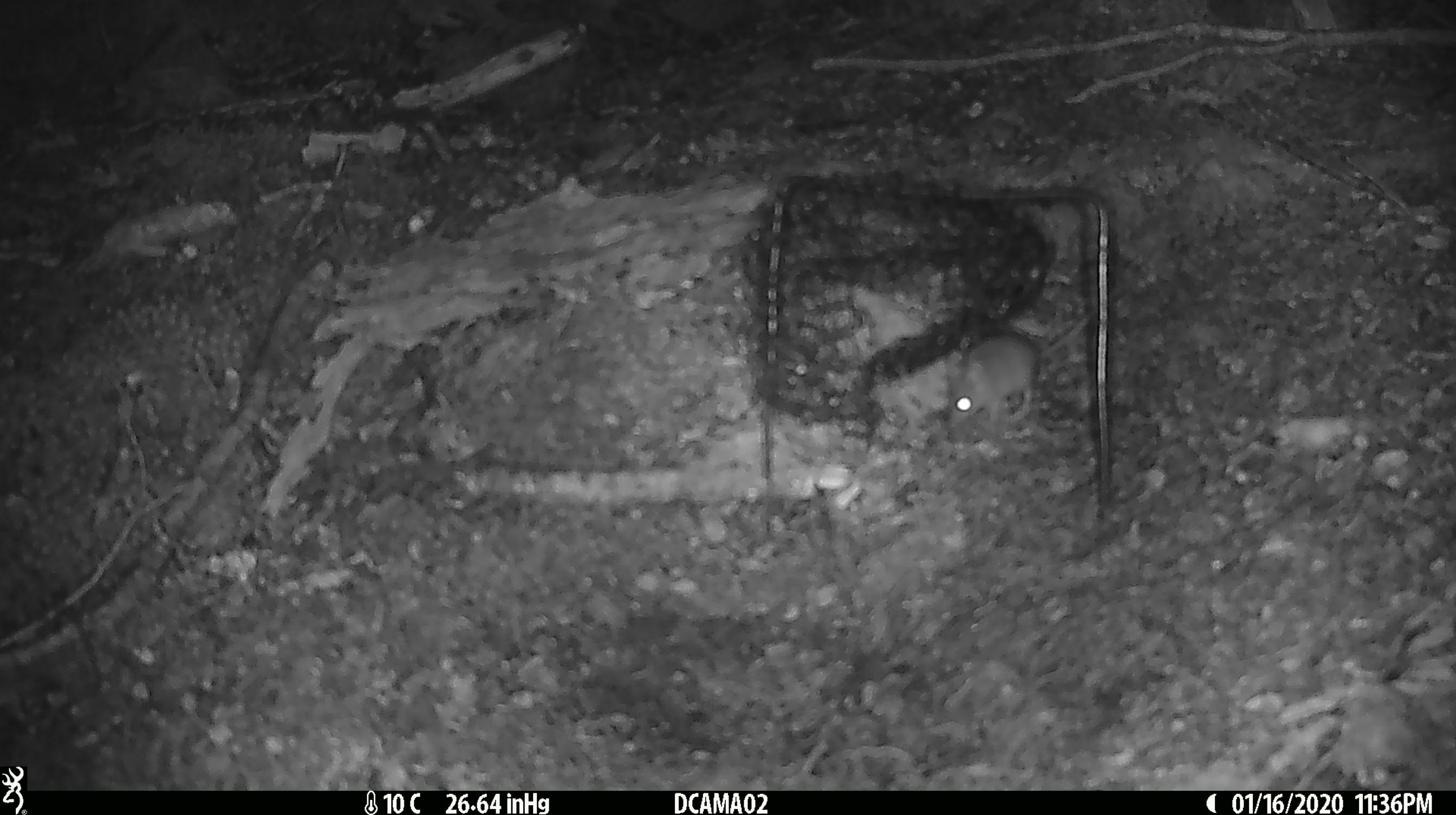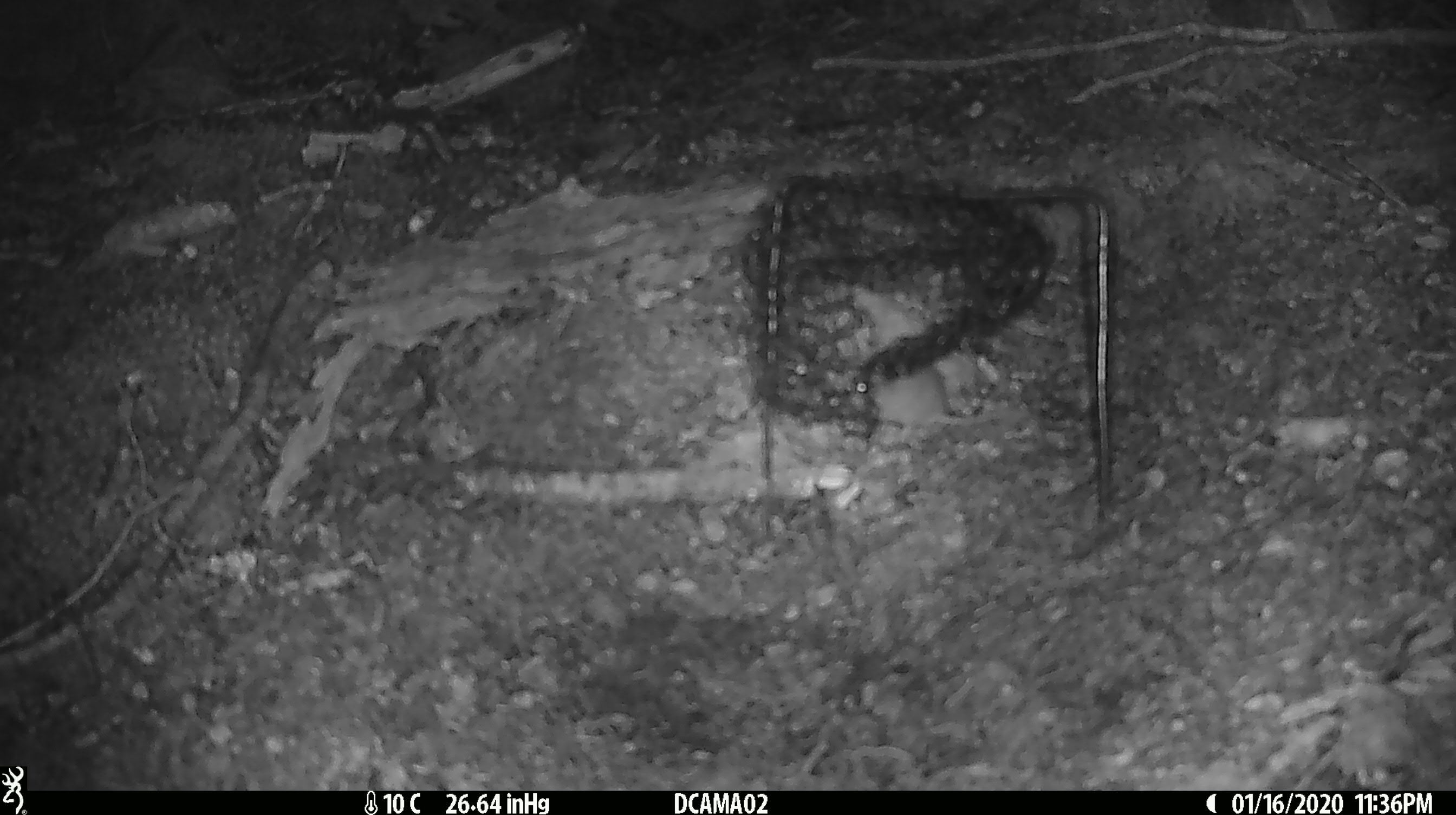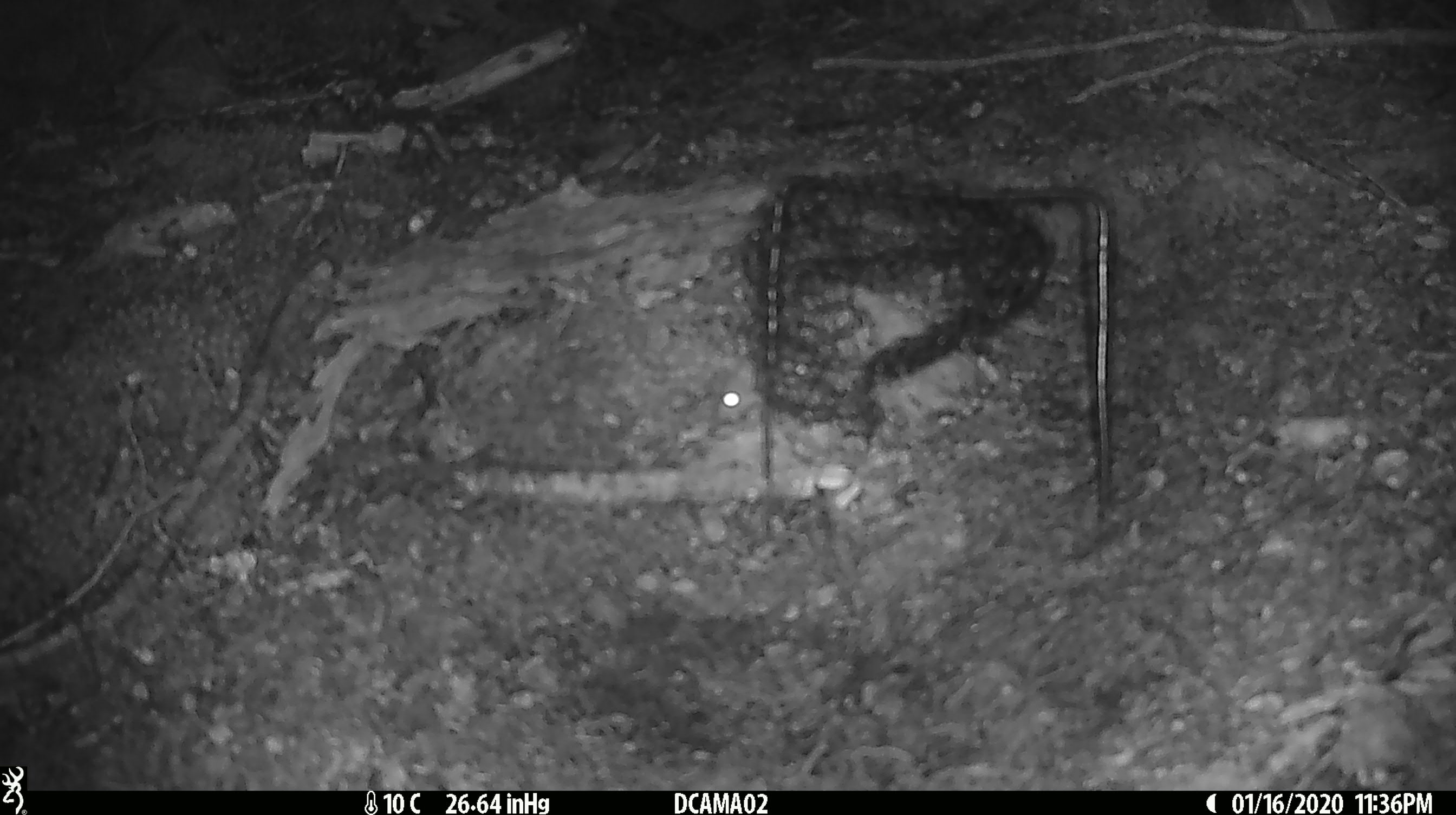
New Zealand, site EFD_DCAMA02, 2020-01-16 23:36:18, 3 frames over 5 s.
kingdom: Animalia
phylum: Chordata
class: Mammalia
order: Rodentia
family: Muridae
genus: Mus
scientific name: Mus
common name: mouse